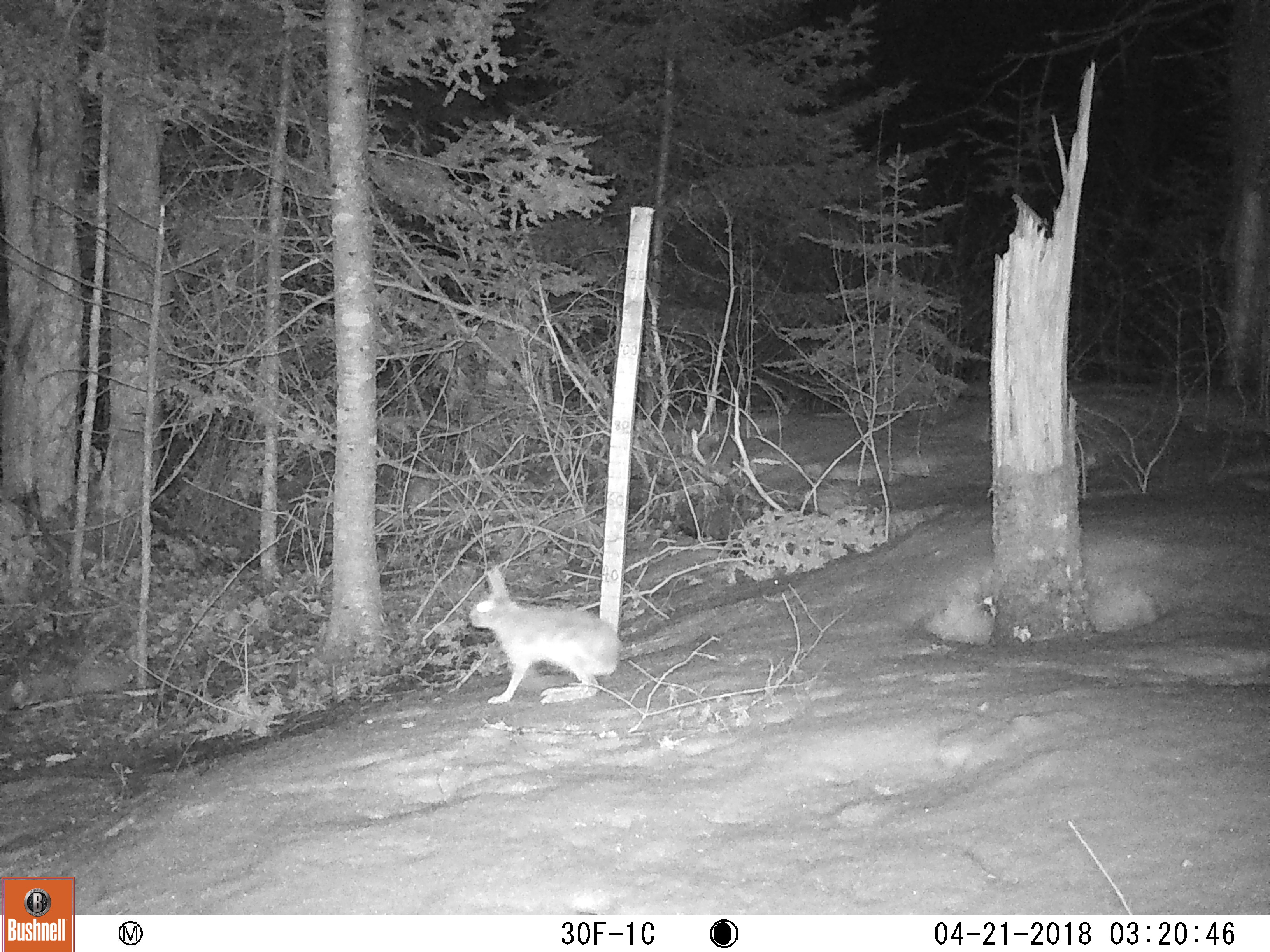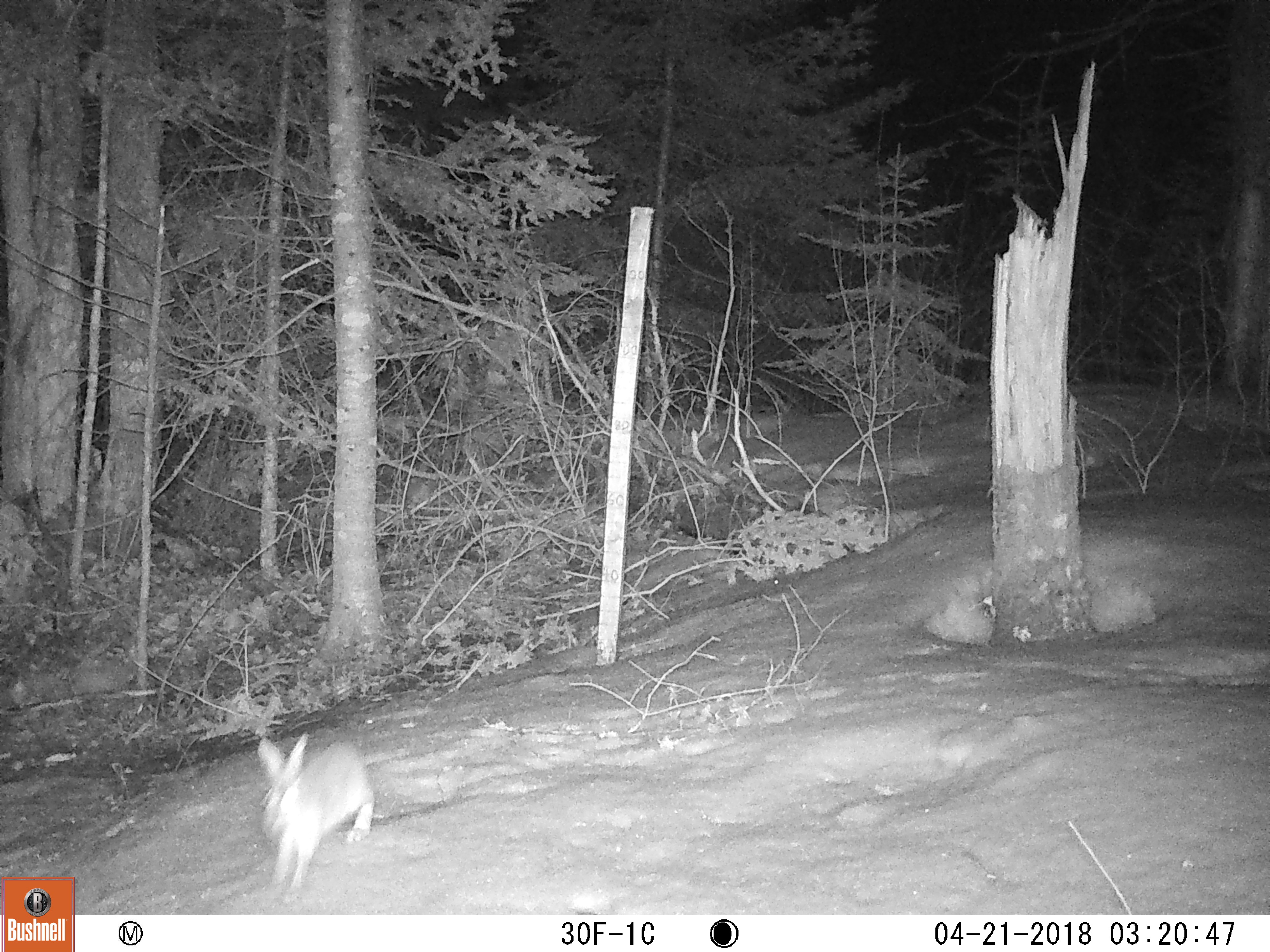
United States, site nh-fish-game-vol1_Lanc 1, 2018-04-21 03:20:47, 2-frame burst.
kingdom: Animalia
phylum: Chordata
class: Mammalia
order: Lagomorpha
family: Leporidae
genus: Lepus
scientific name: Lepus americanus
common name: snowshoe hare